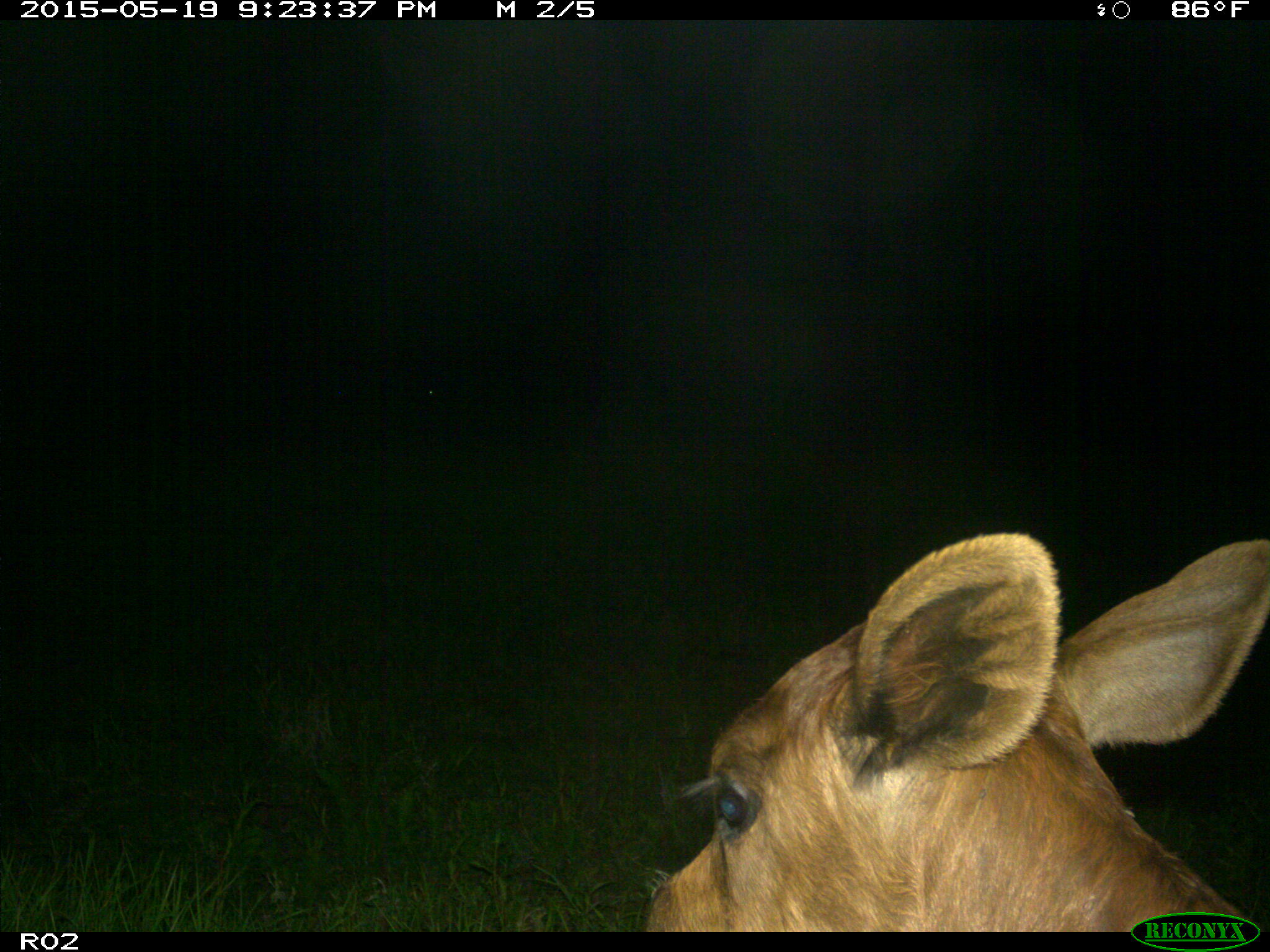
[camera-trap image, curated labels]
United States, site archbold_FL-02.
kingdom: Animalia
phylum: Chordata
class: Mammalia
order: Artiodactyla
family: Bovidae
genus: Bos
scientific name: Bos taurus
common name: domestic cow